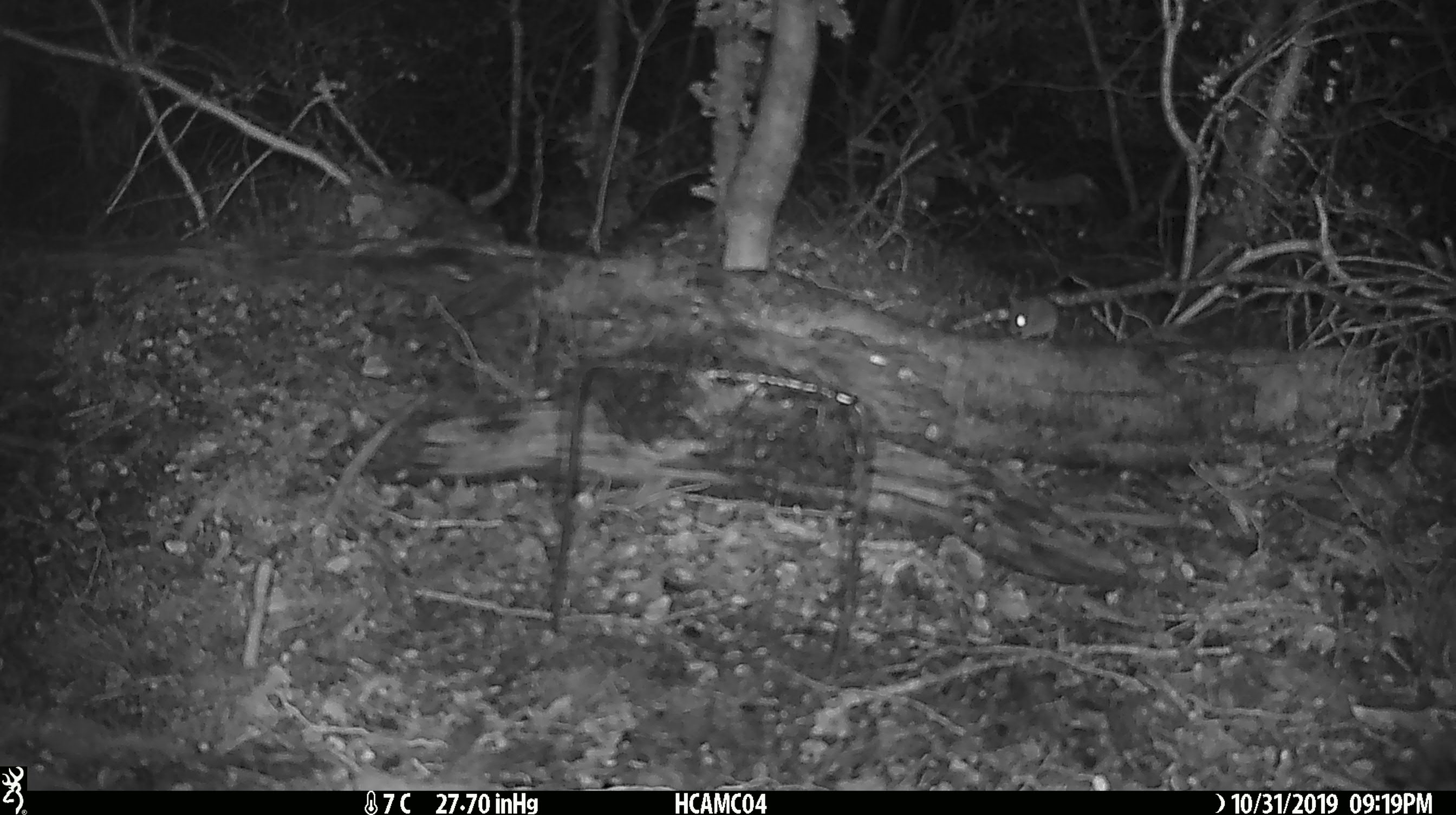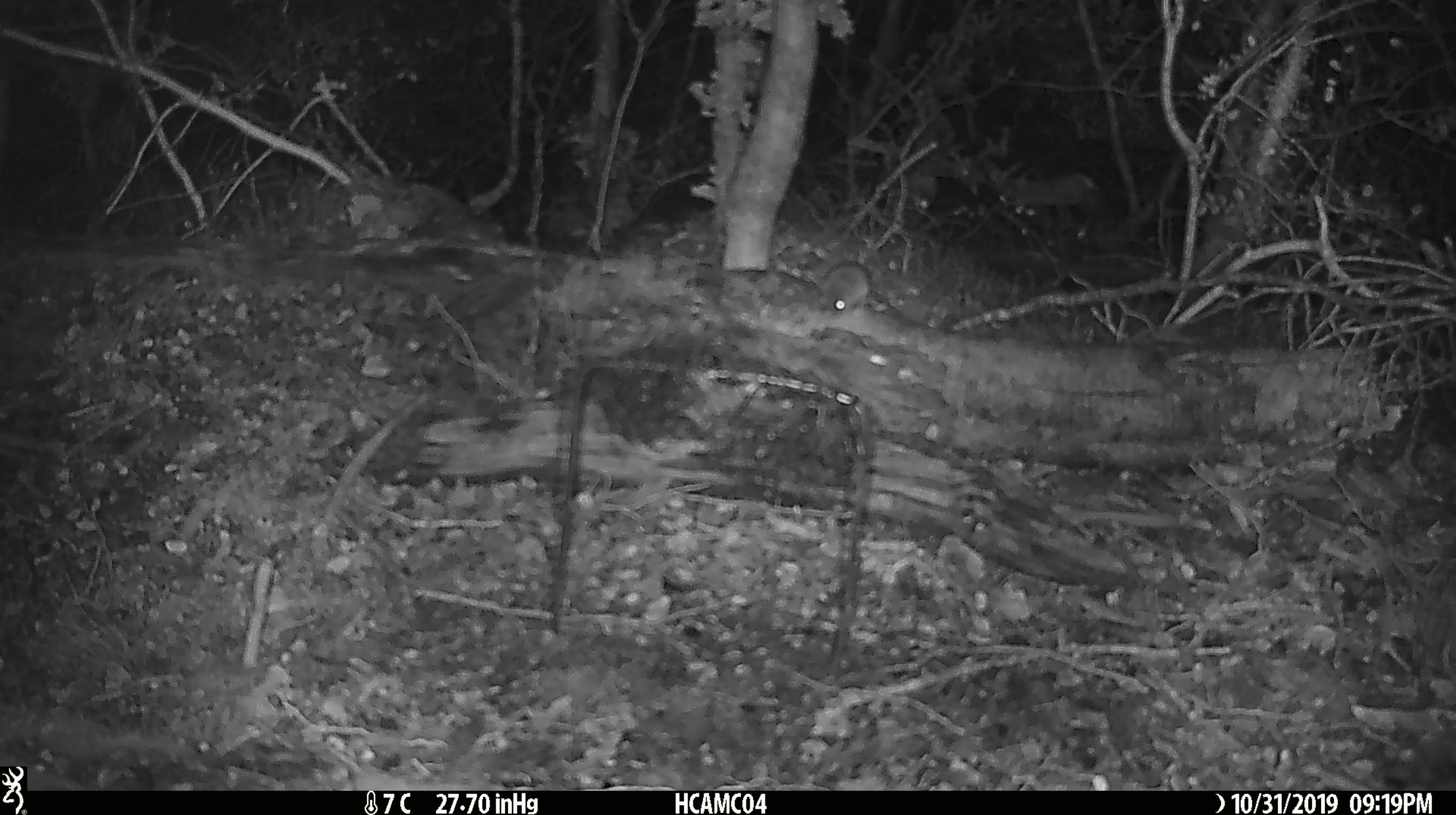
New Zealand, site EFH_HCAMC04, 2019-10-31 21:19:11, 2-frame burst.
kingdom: Animalia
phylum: Chordata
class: Mammalia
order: Rodentia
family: Muridae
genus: Mus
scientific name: Mus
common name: mouse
Mouse (Mus).